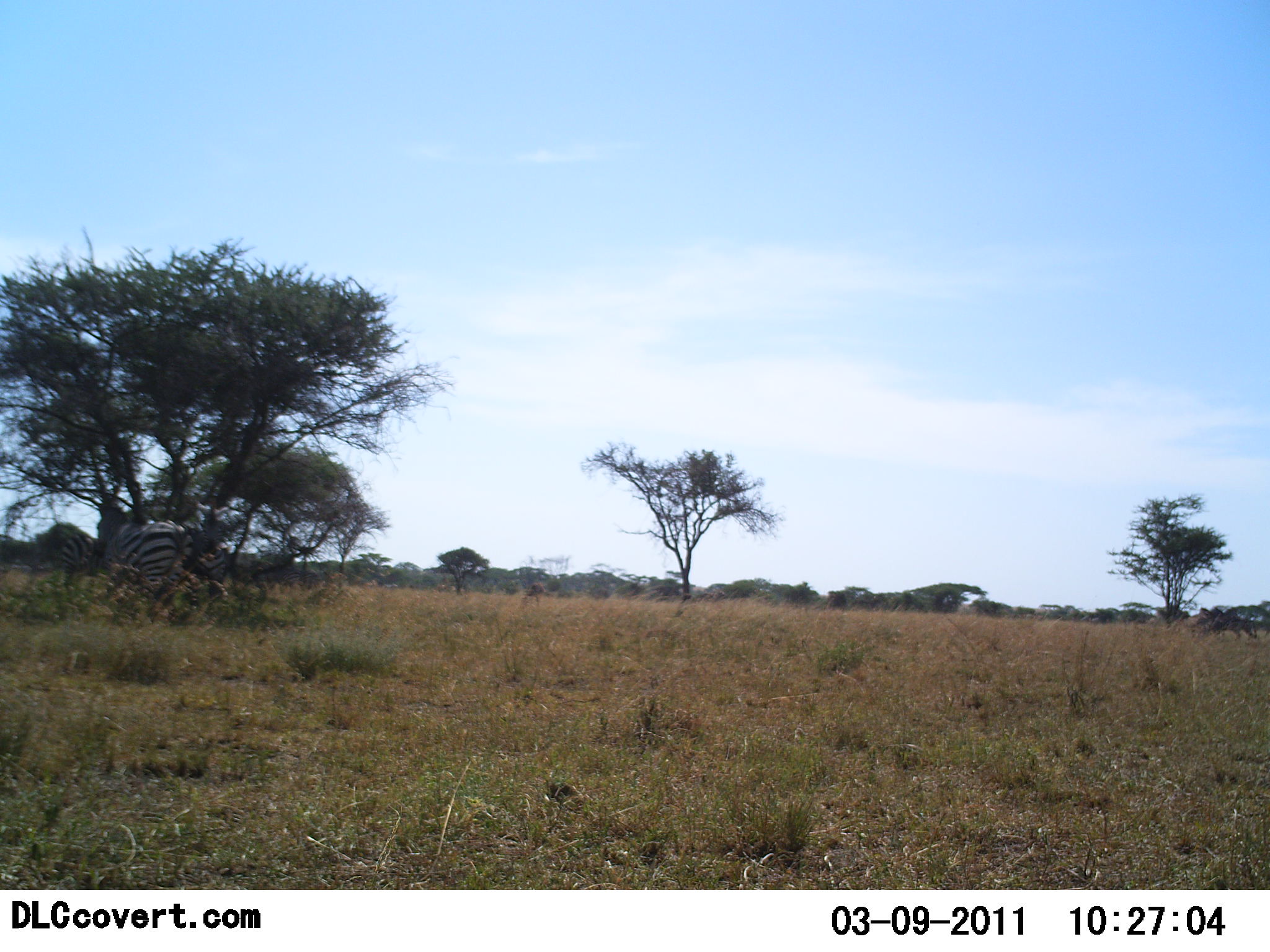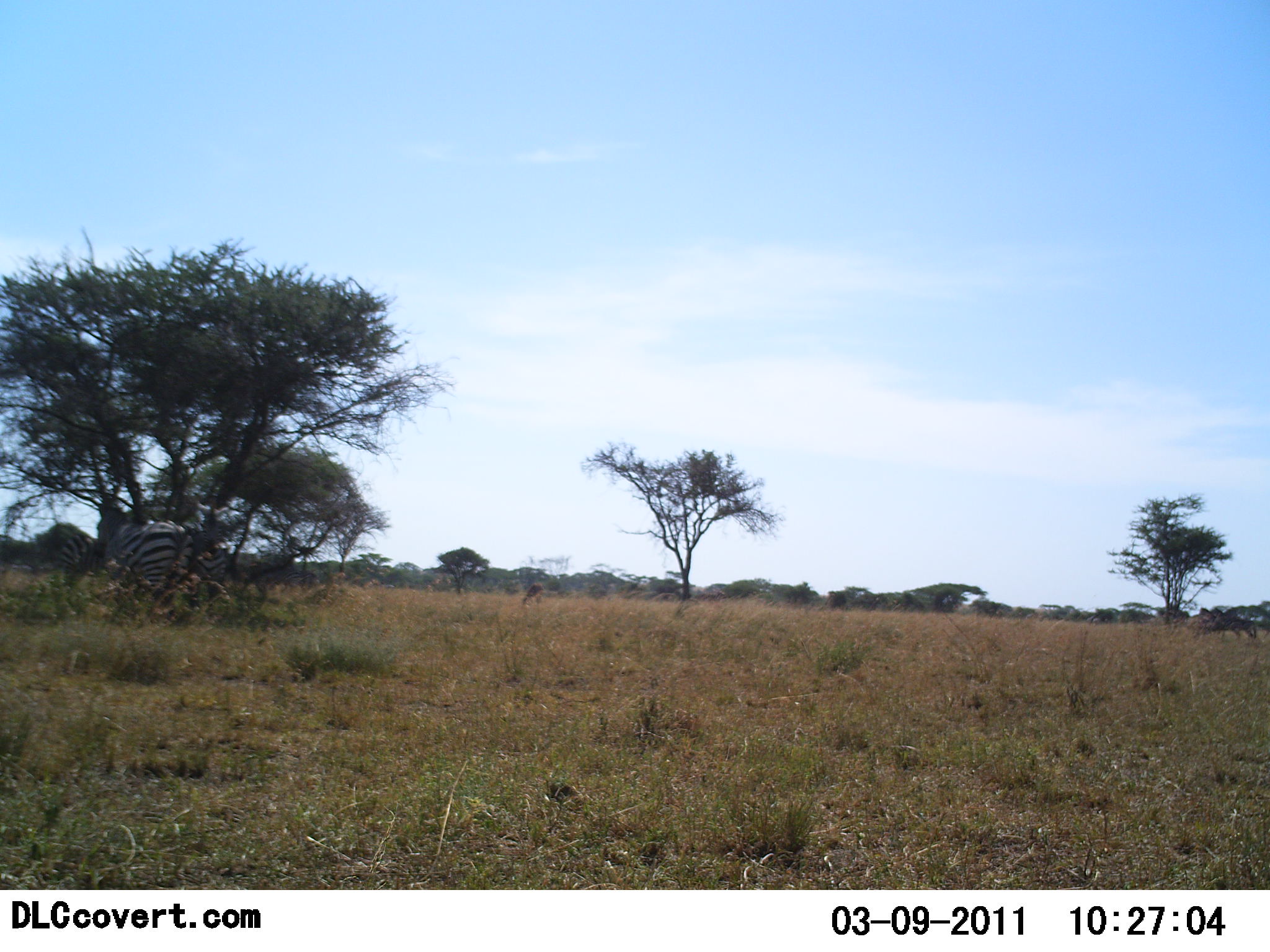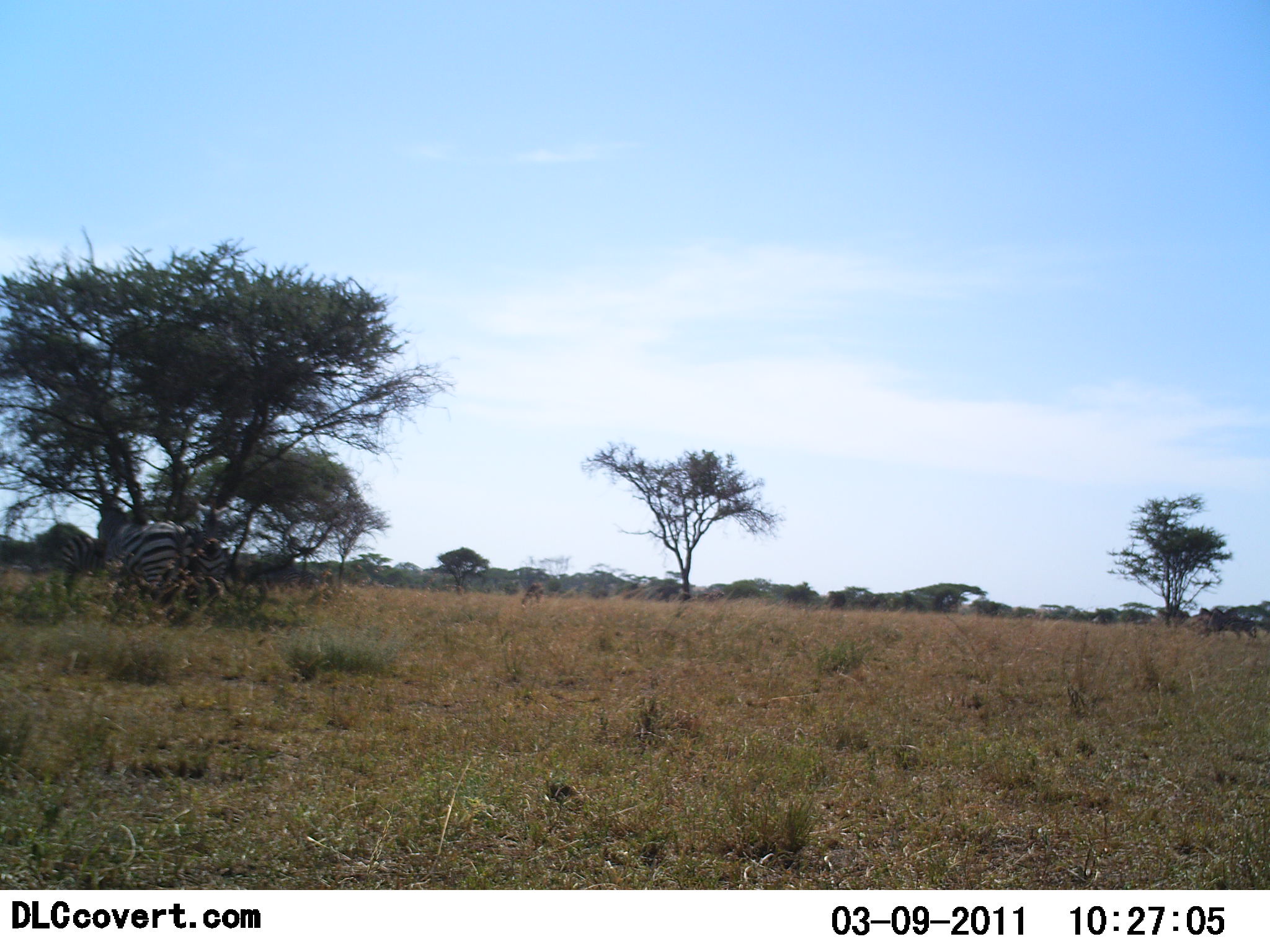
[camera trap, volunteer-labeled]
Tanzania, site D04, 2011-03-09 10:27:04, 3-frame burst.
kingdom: Animalia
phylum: Chordata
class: Mammalia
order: Perissodactyla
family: Equidae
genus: Equus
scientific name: Equus quagga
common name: plains zebra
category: zebra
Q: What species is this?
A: Zebra (plains zebra) (Equus quagga).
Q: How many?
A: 2.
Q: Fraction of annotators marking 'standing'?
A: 82%.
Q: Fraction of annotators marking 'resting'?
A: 0%.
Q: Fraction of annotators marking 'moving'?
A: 0%.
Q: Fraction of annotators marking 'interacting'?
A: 0%.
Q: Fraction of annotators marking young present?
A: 0%.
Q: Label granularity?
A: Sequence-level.